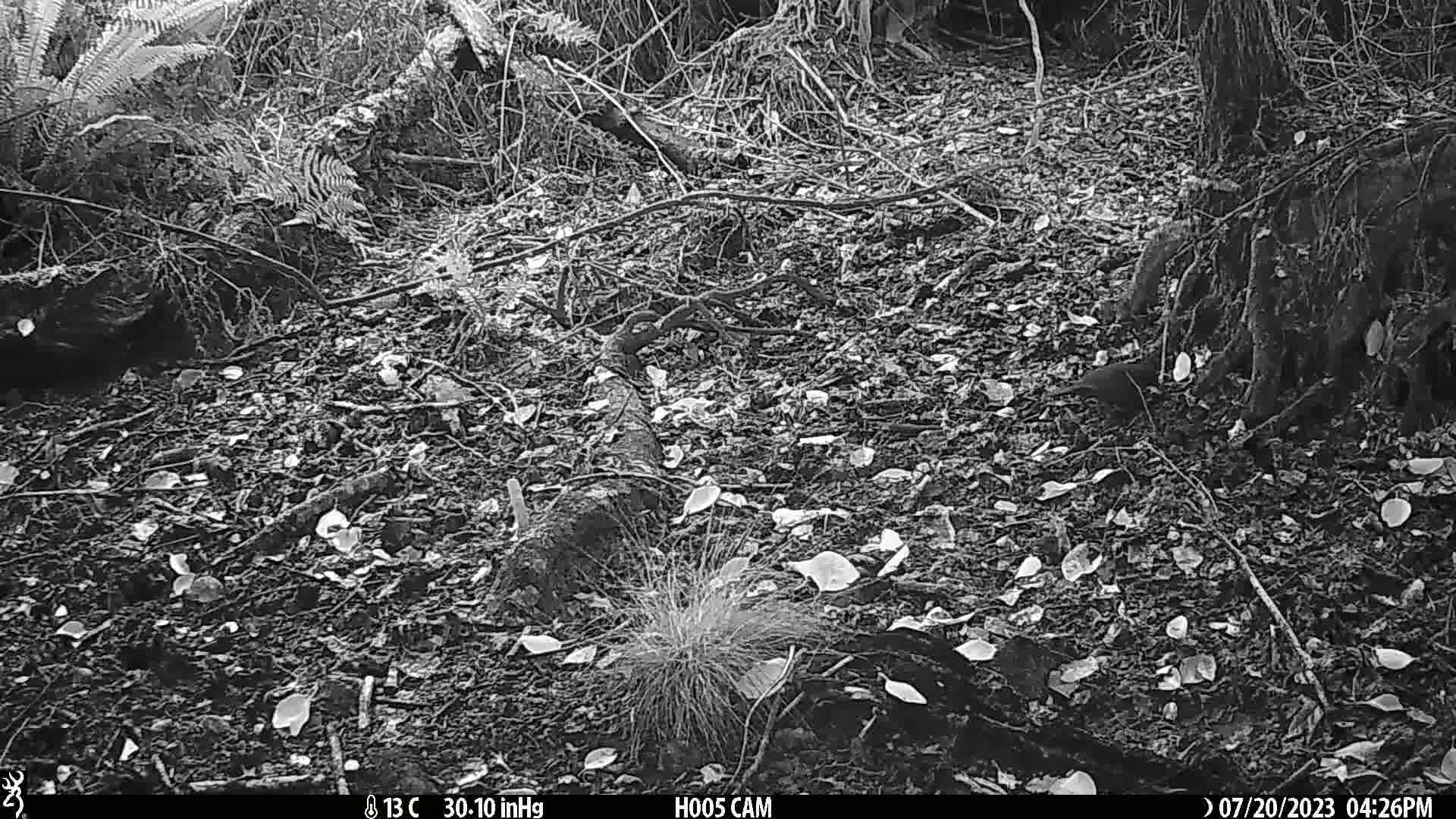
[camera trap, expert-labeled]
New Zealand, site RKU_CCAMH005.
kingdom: Animalia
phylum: Chordata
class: Aves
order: Passeriformes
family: Turdidae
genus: Turdus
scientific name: Turdus merula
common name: eurasian blackbird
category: blackbird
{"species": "blackbird (eurasian blackbird) (Turdus merula)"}